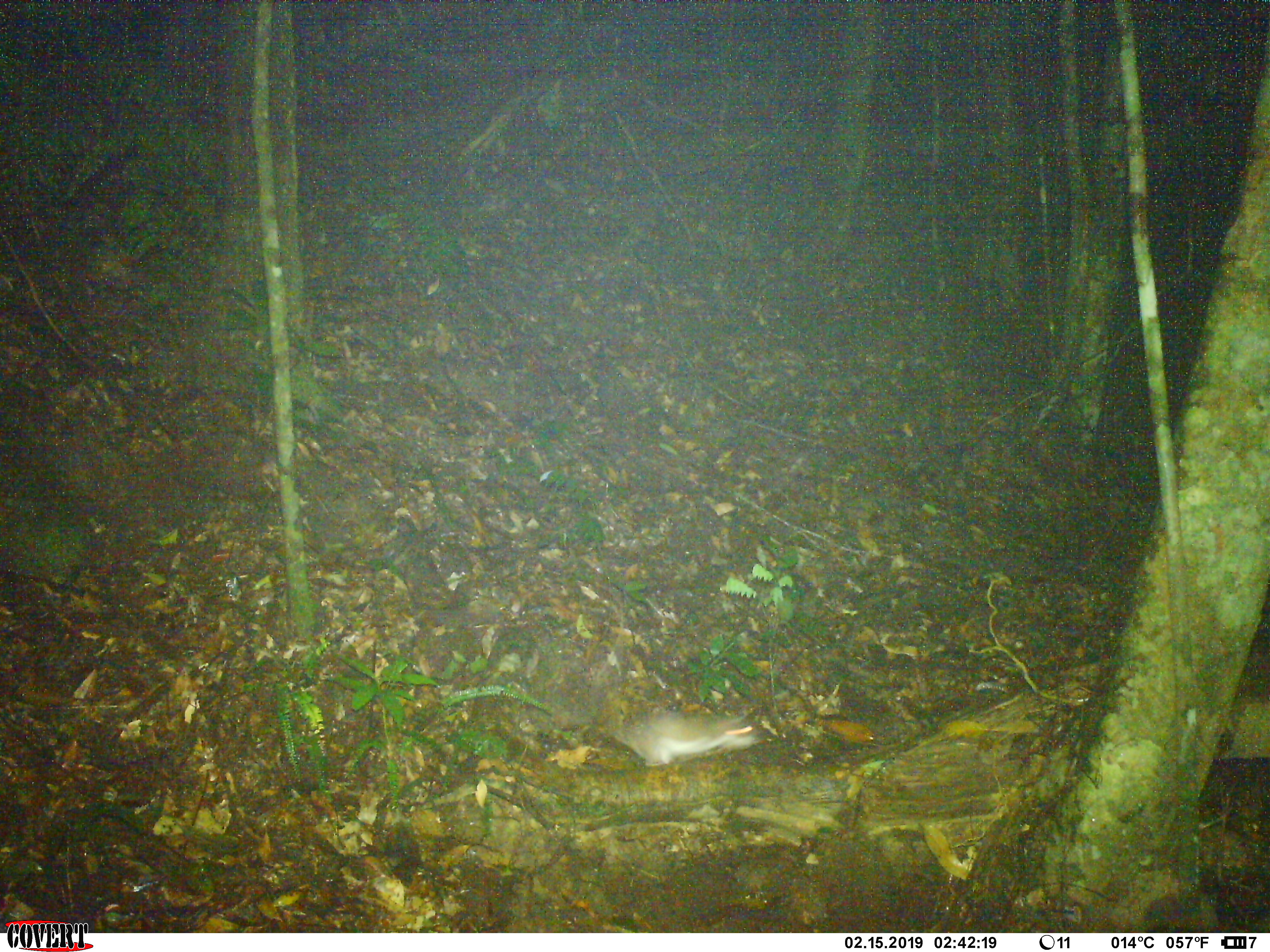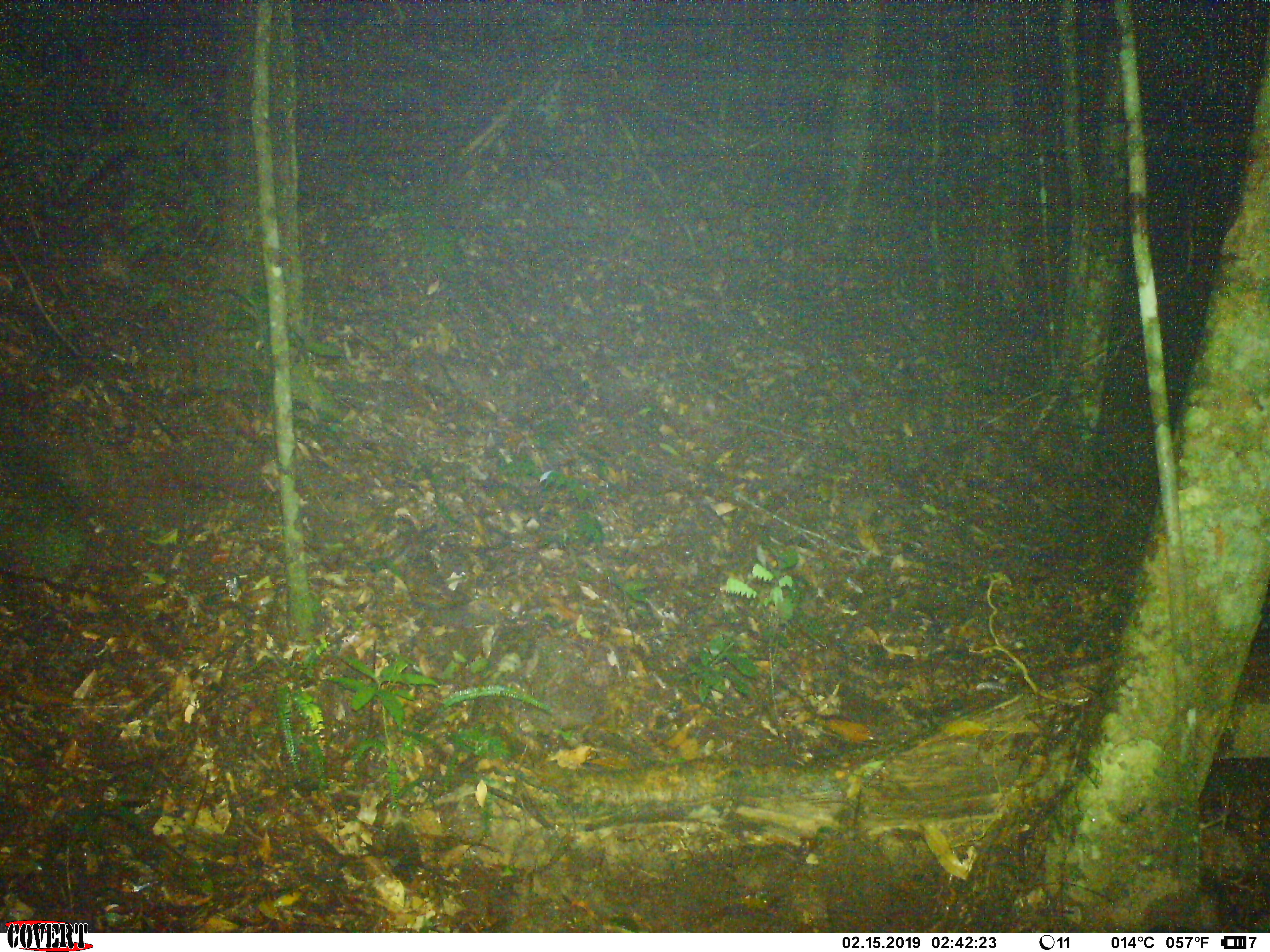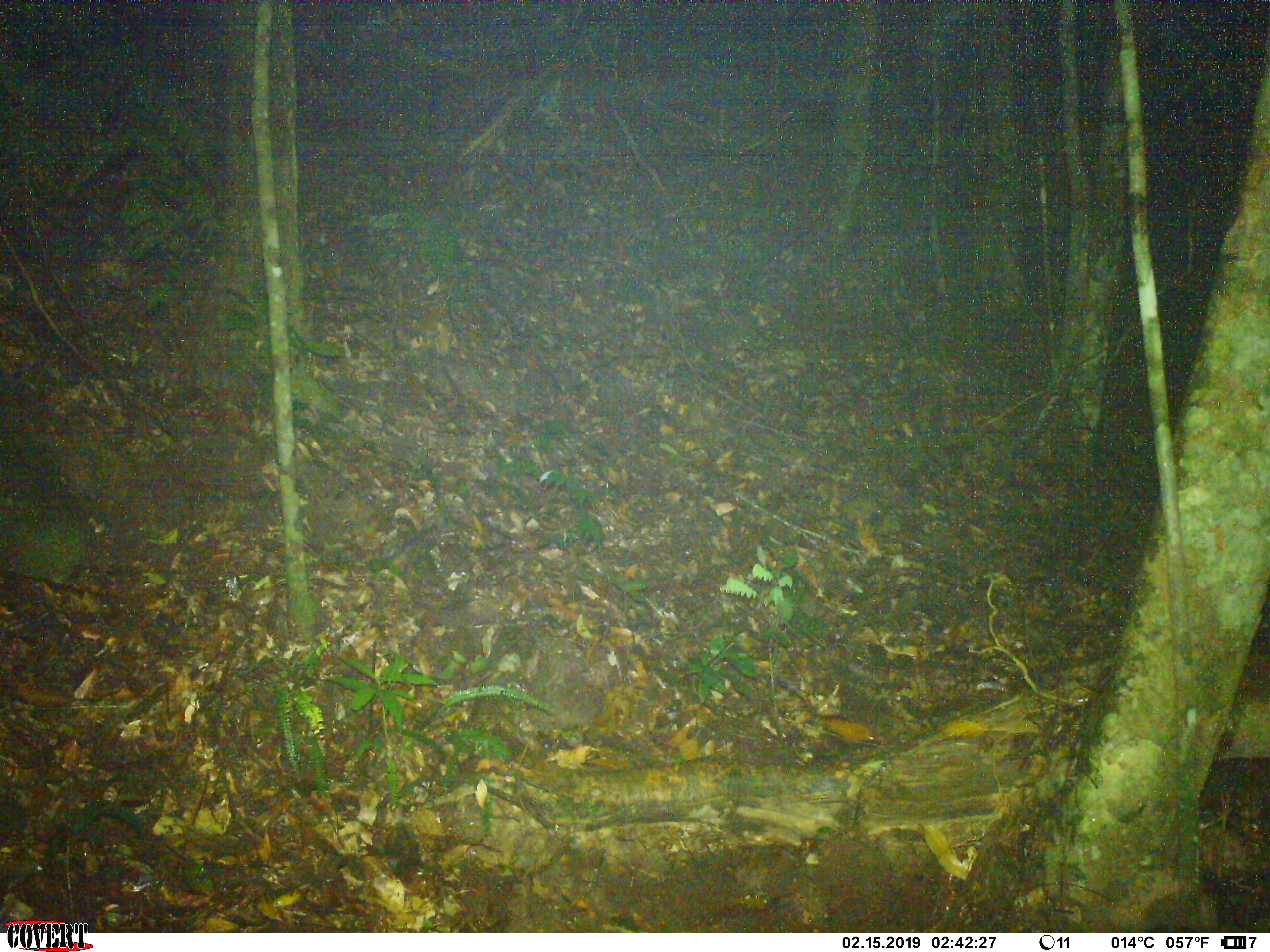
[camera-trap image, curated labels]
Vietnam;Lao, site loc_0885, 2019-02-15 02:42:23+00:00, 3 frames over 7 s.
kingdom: Animalia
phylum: Chordata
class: Mammalia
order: Rodentia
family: Muridae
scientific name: Muridae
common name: old-world mice and rats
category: unidentified murid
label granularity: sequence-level